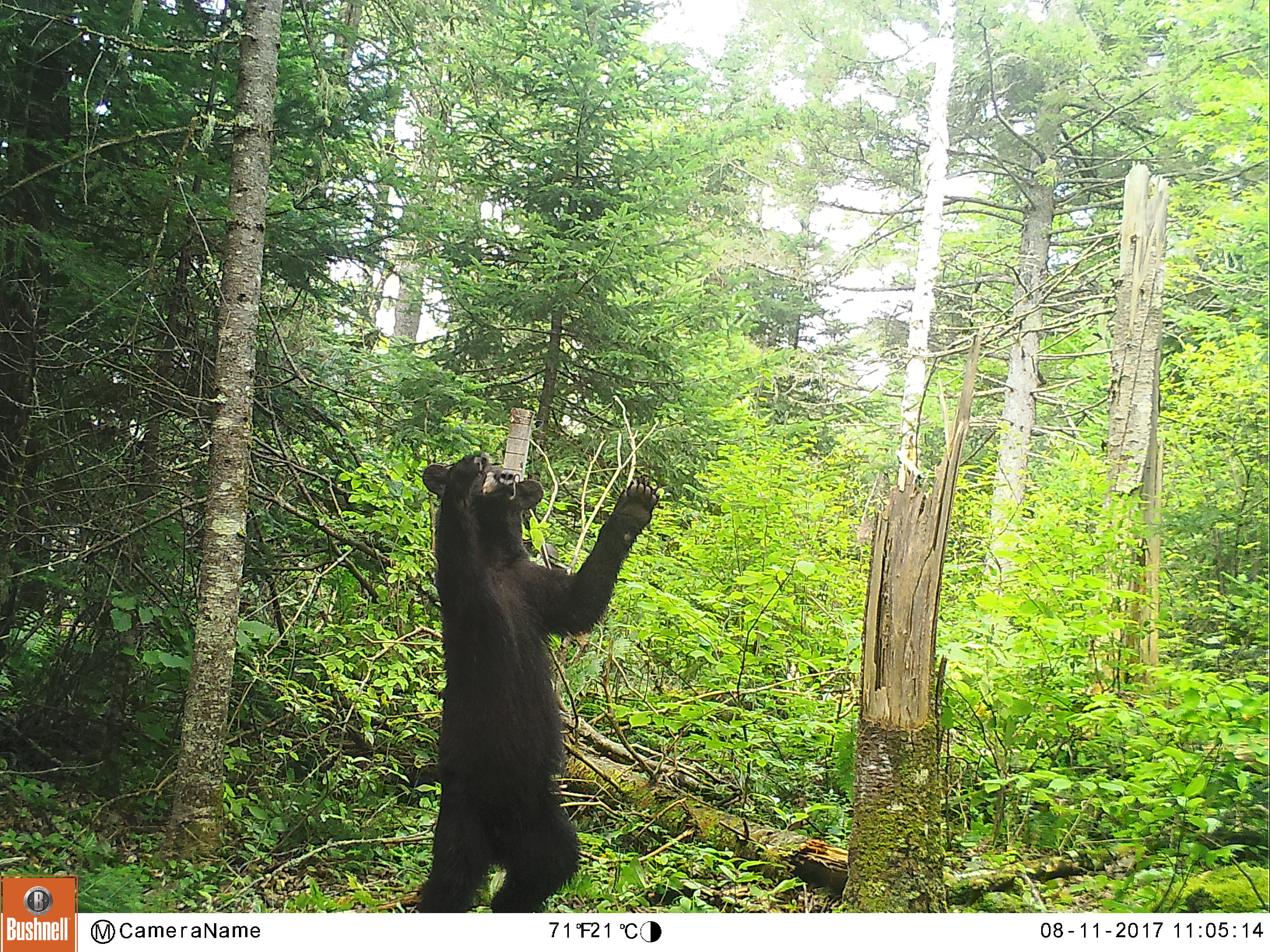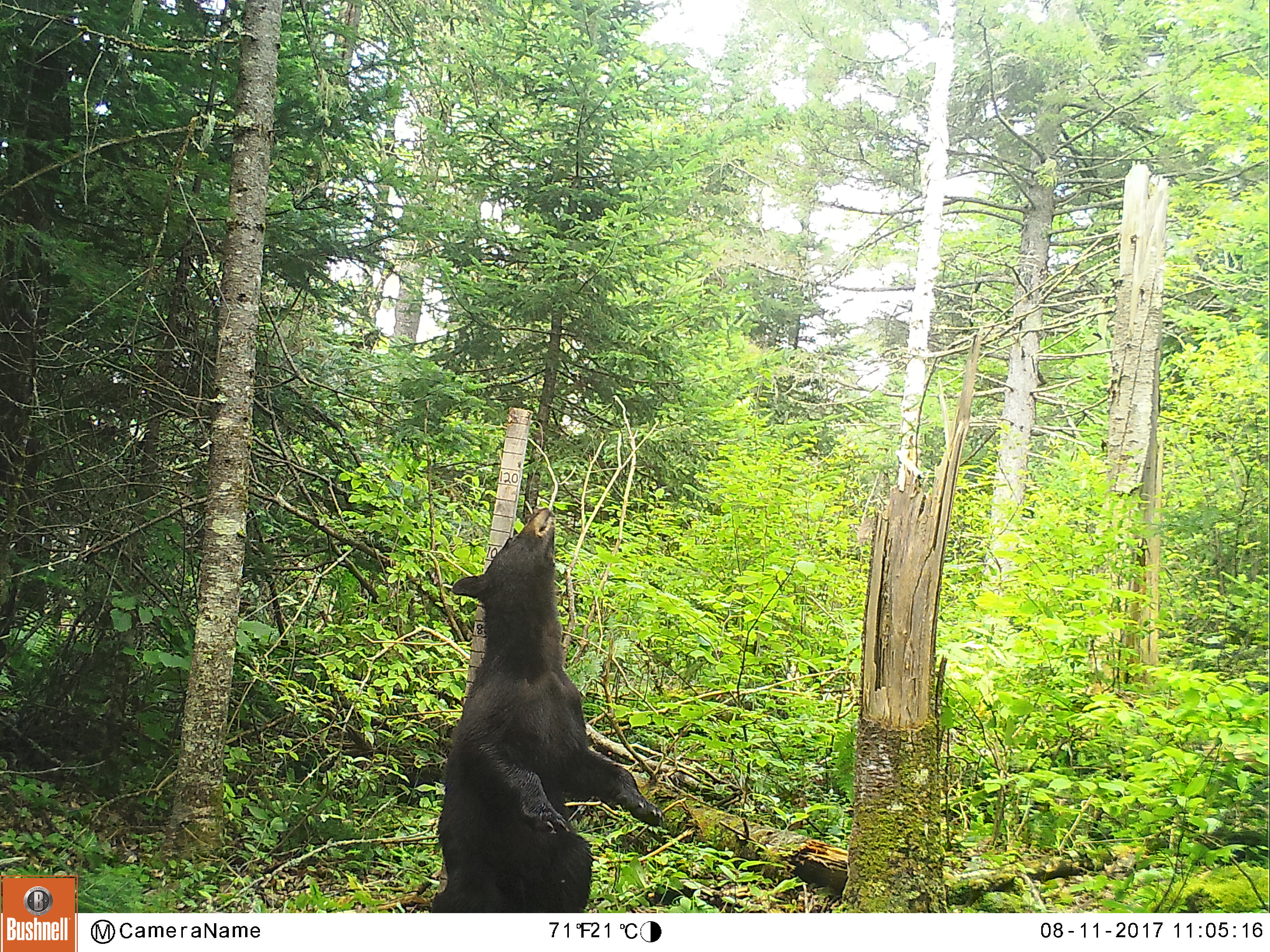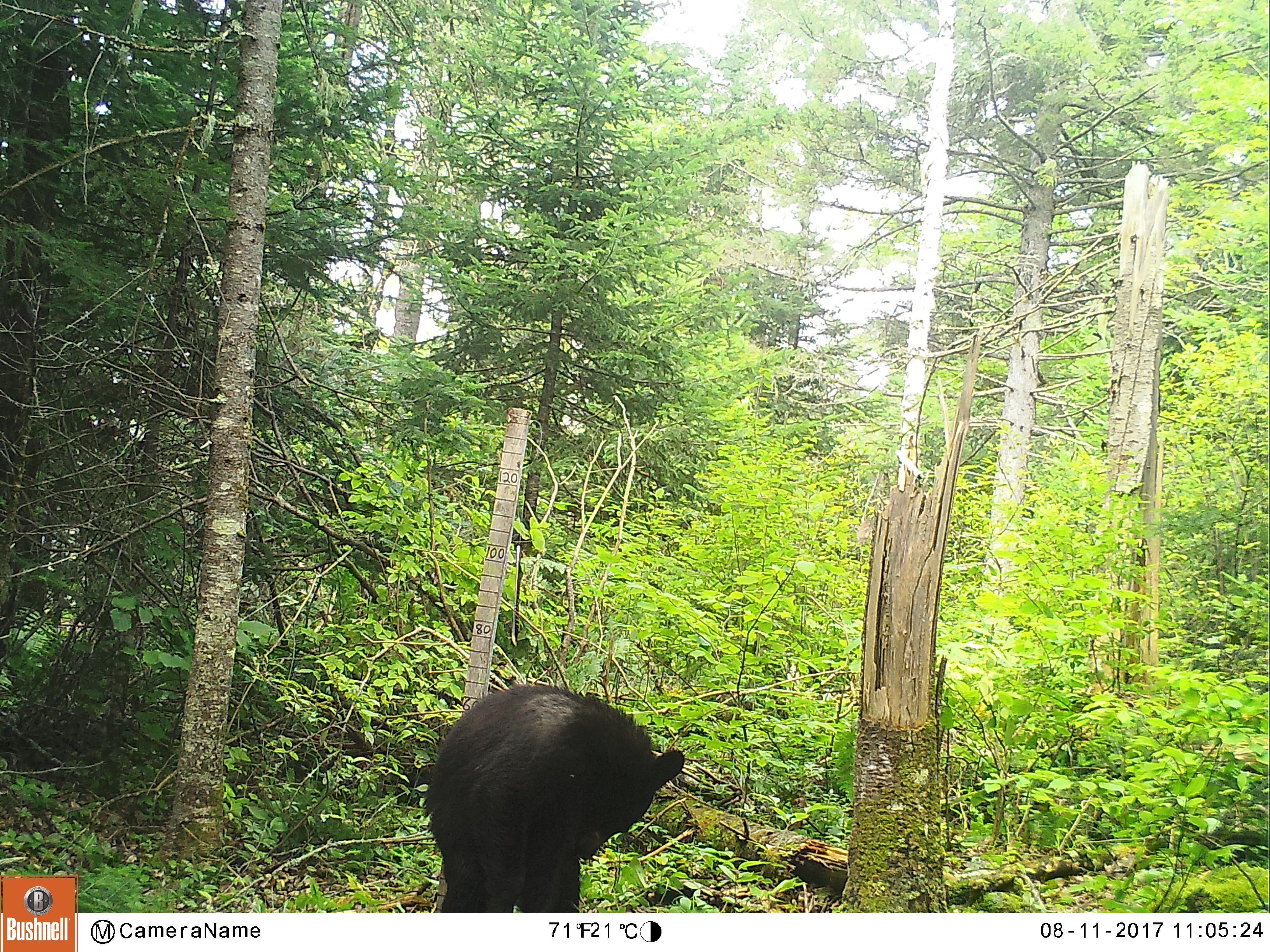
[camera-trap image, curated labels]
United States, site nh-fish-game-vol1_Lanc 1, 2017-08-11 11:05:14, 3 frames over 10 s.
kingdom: Animalia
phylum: Chordata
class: Mammalia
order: Carnivora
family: Ursidae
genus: Ursus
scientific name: Ursus americanus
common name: black bear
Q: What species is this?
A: Black bear (Ursus americanus).